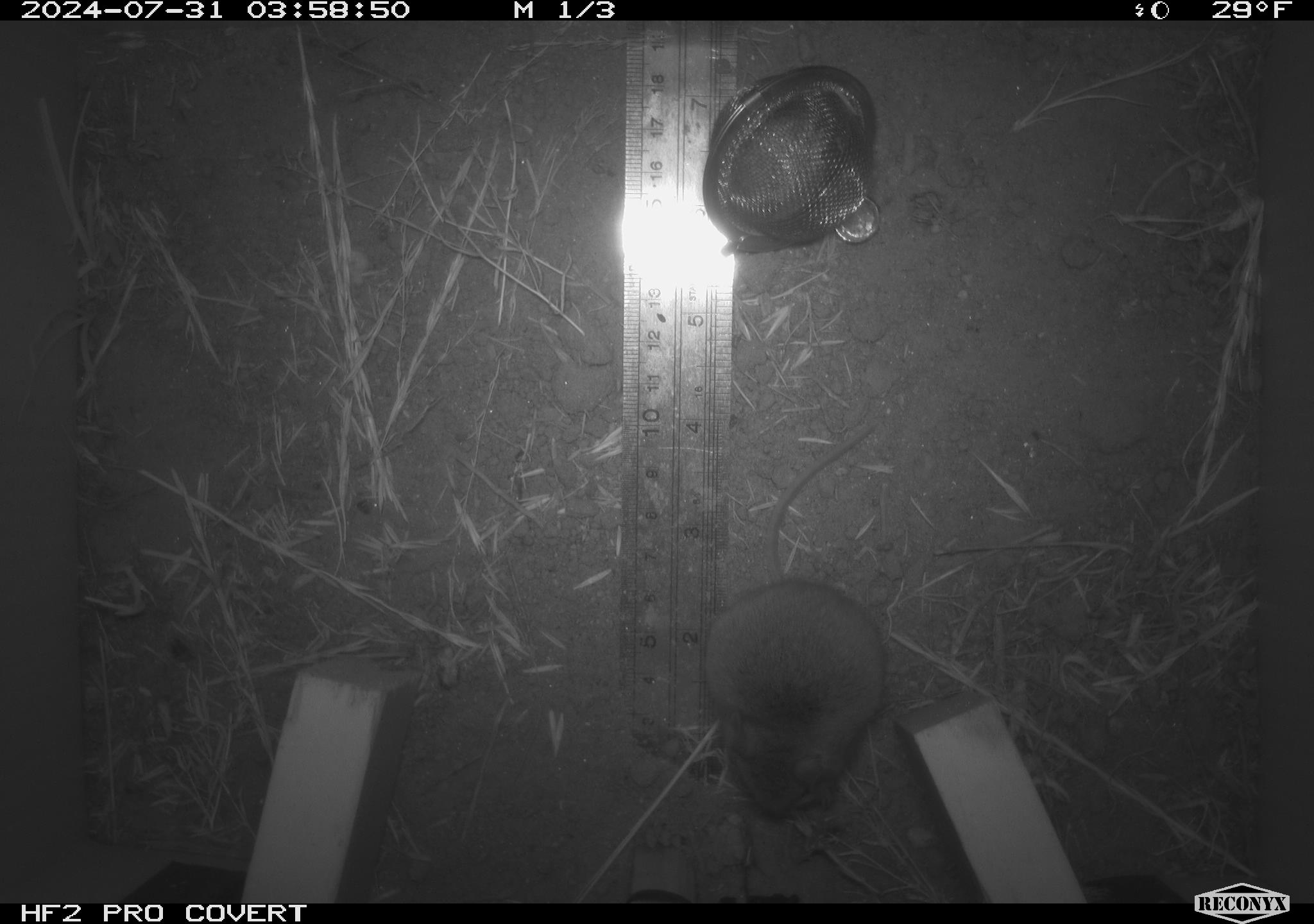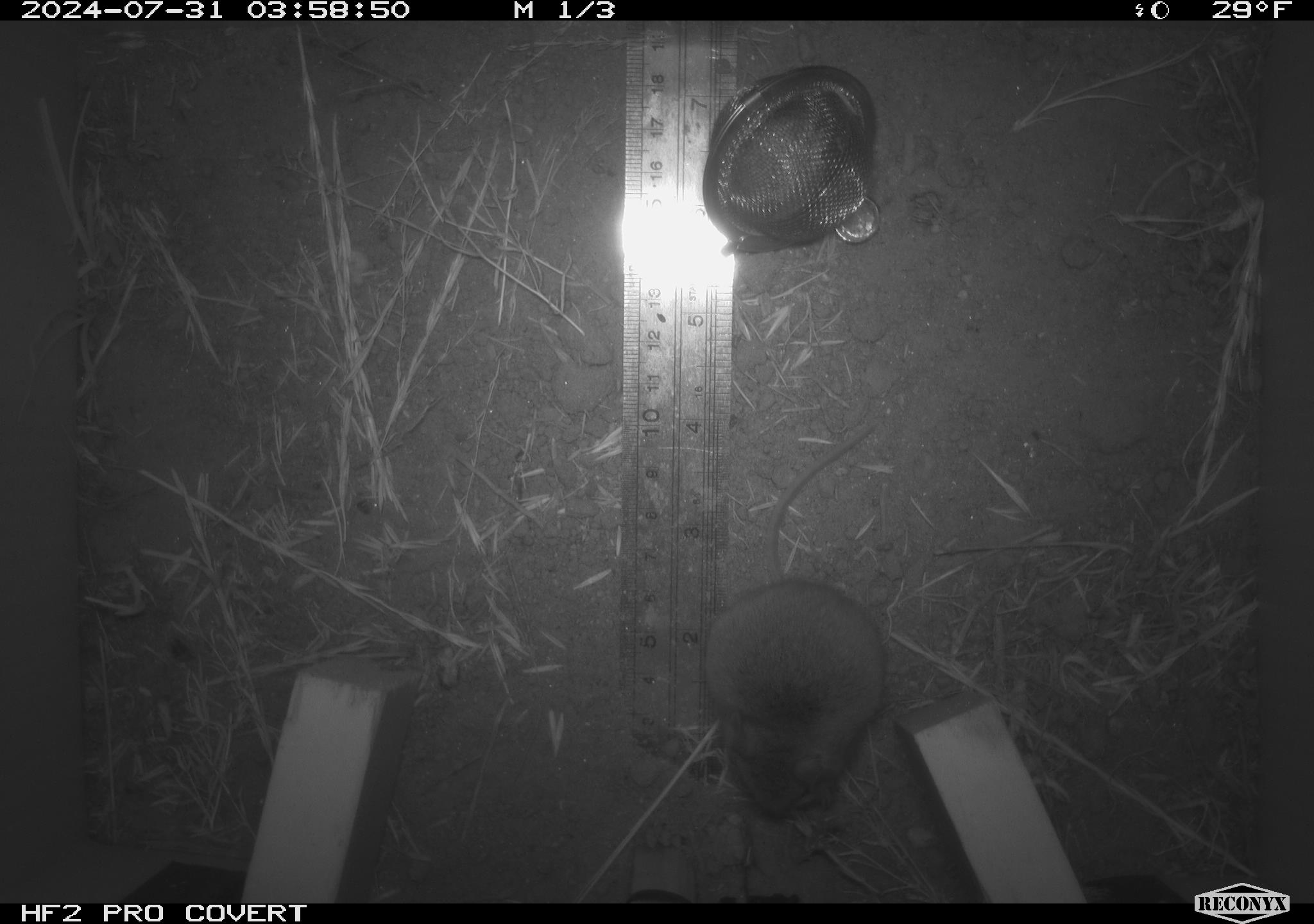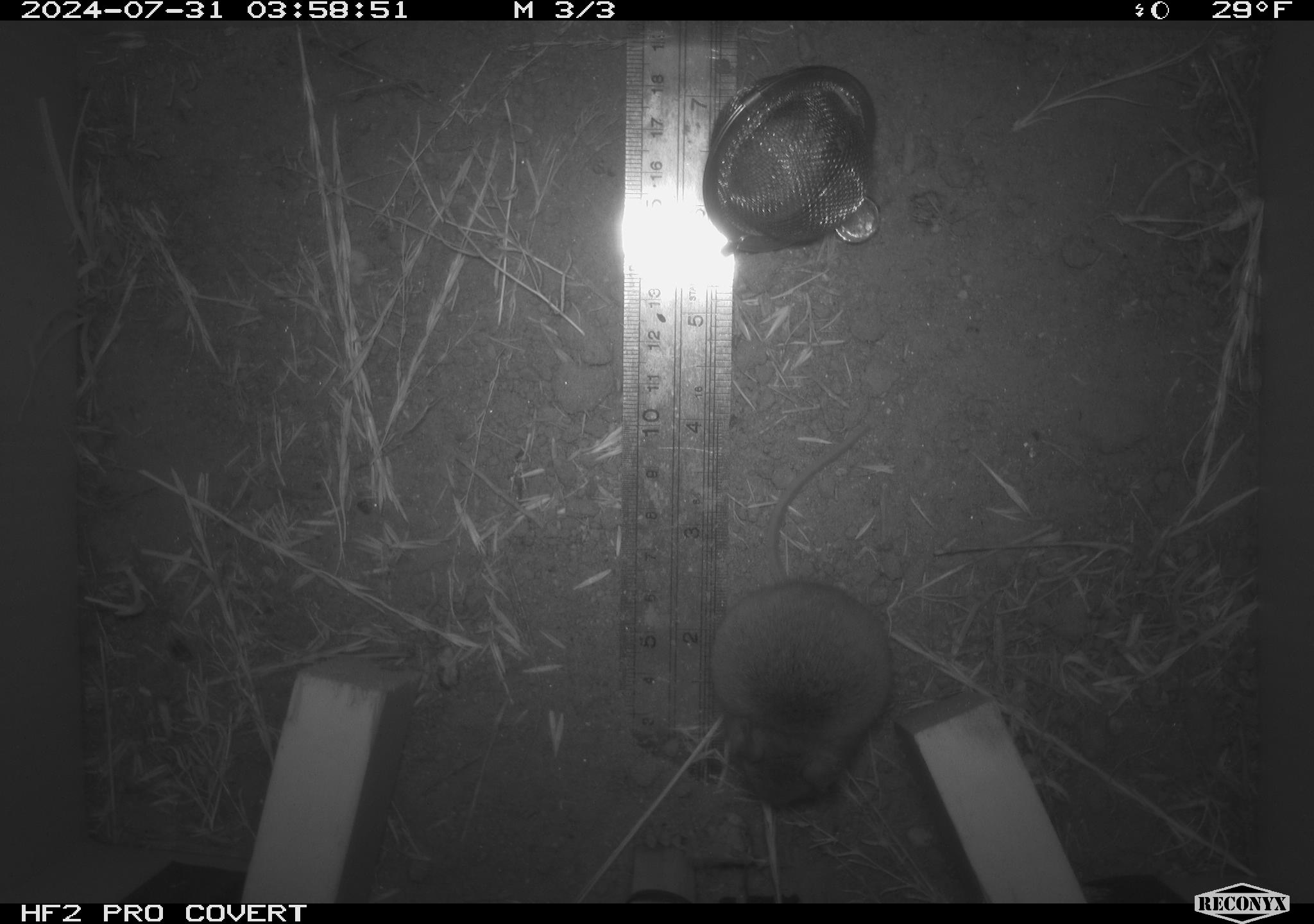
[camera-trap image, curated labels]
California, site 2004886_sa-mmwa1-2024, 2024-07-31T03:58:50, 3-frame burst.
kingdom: Animalia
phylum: Chordata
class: Mammalia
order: Rodentia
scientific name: Rodentia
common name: mouse species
Mouse species (Rodentia).